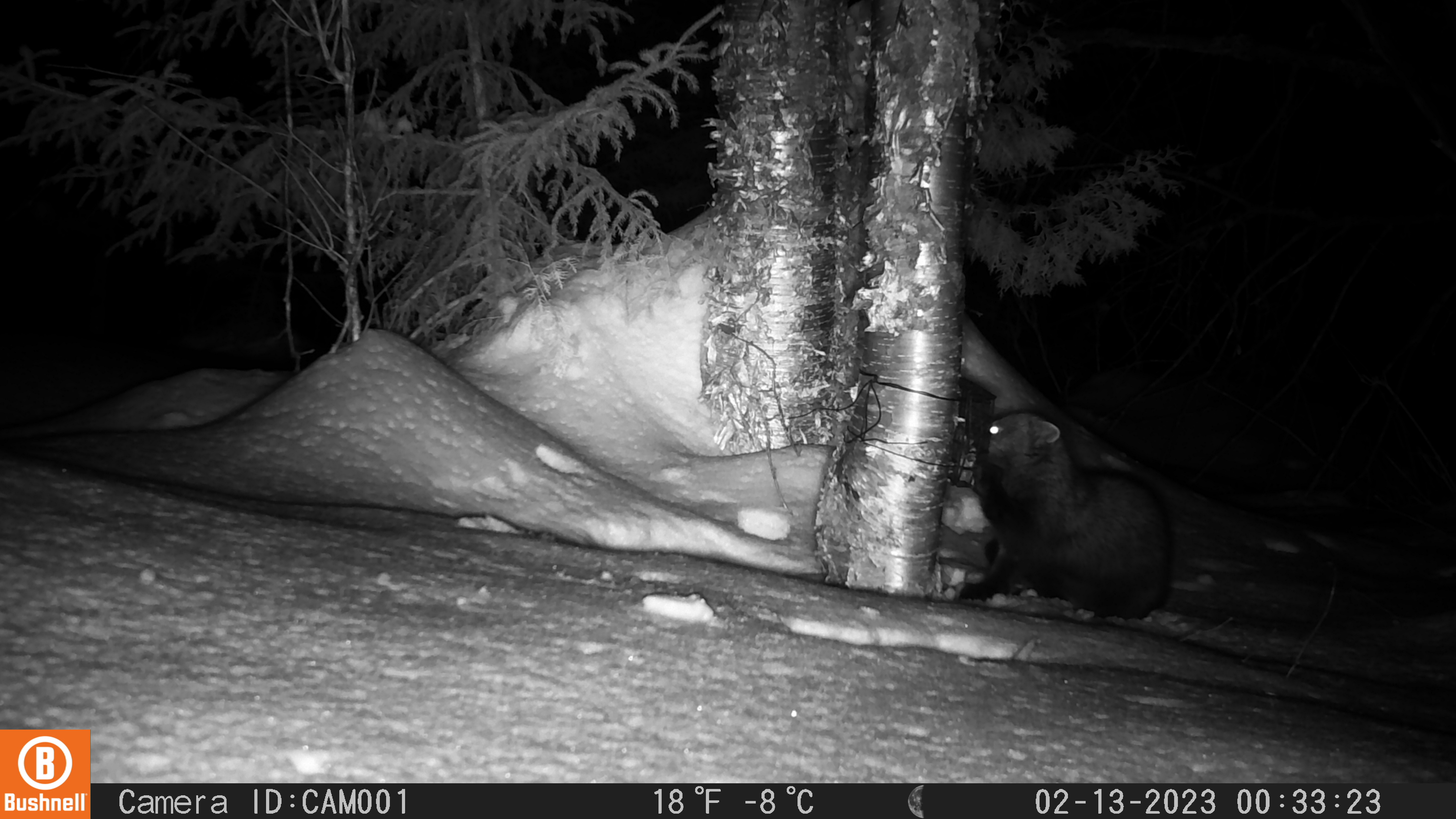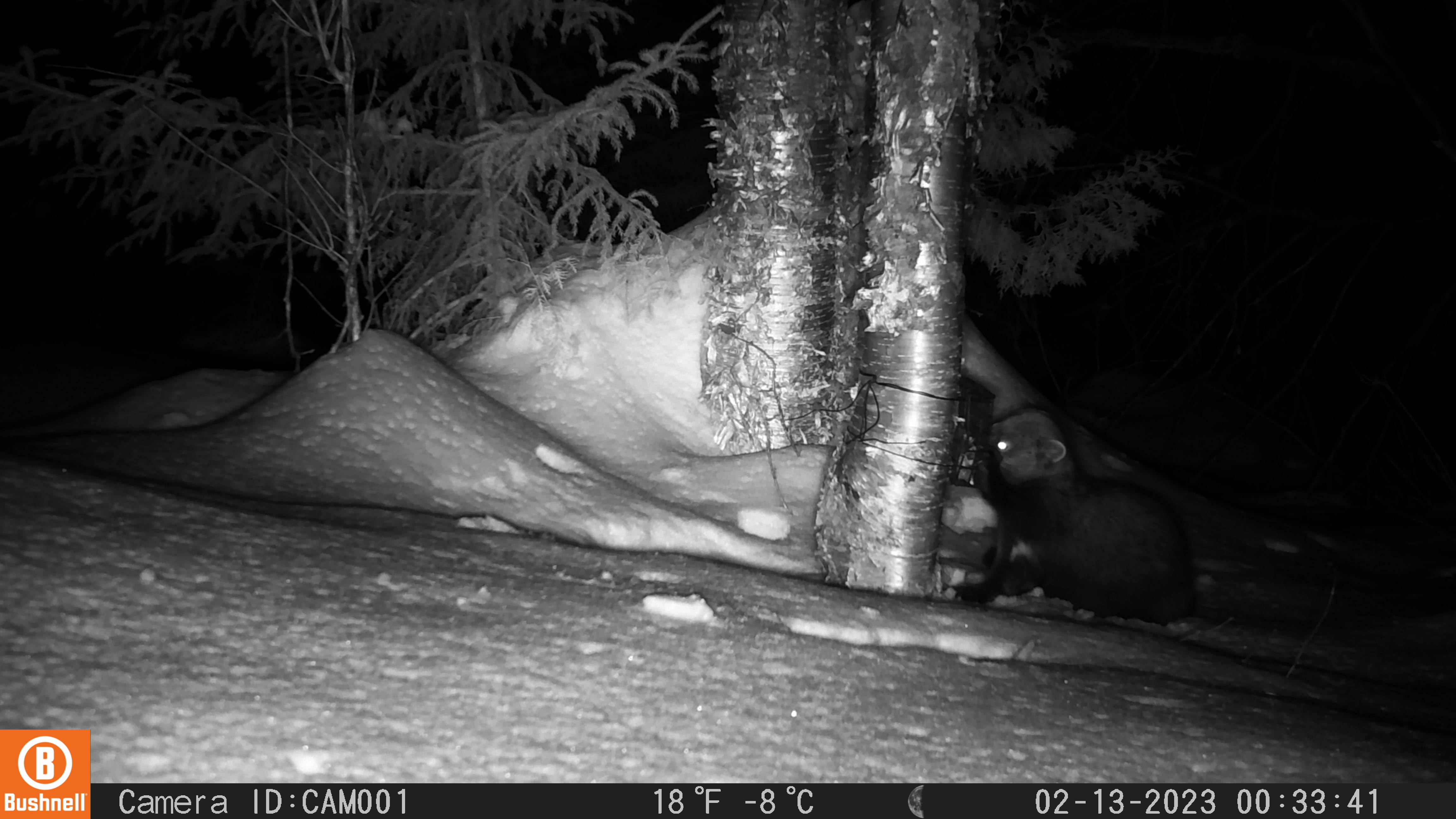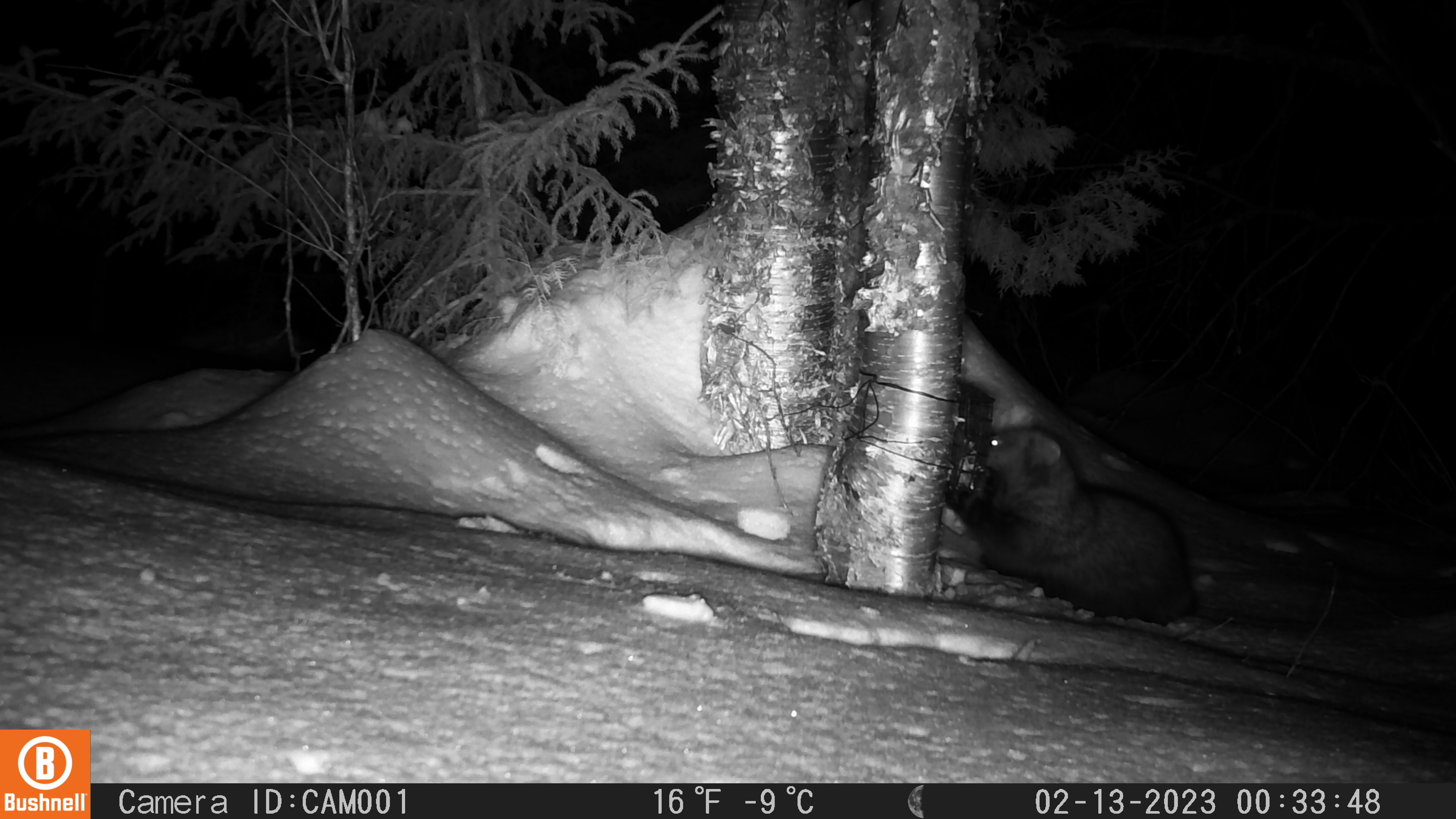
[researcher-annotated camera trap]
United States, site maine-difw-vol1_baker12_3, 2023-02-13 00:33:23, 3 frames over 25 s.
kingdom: Animalia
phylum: Chordata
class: Mammalia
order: Carnivora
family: Mustelidae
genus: Pekania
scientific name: Pekania pennanti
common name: fisher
Fisher (Pekania pennanti).